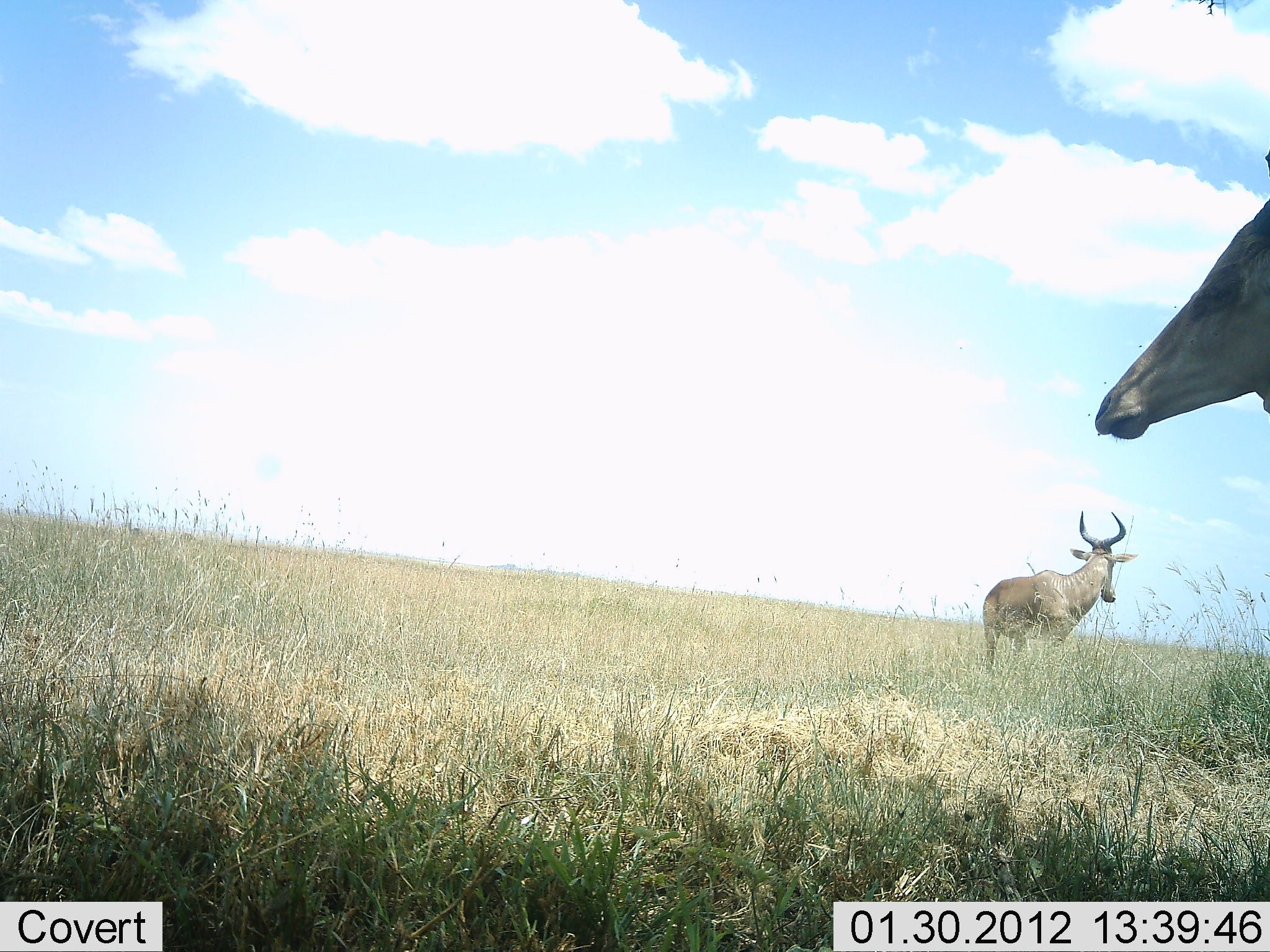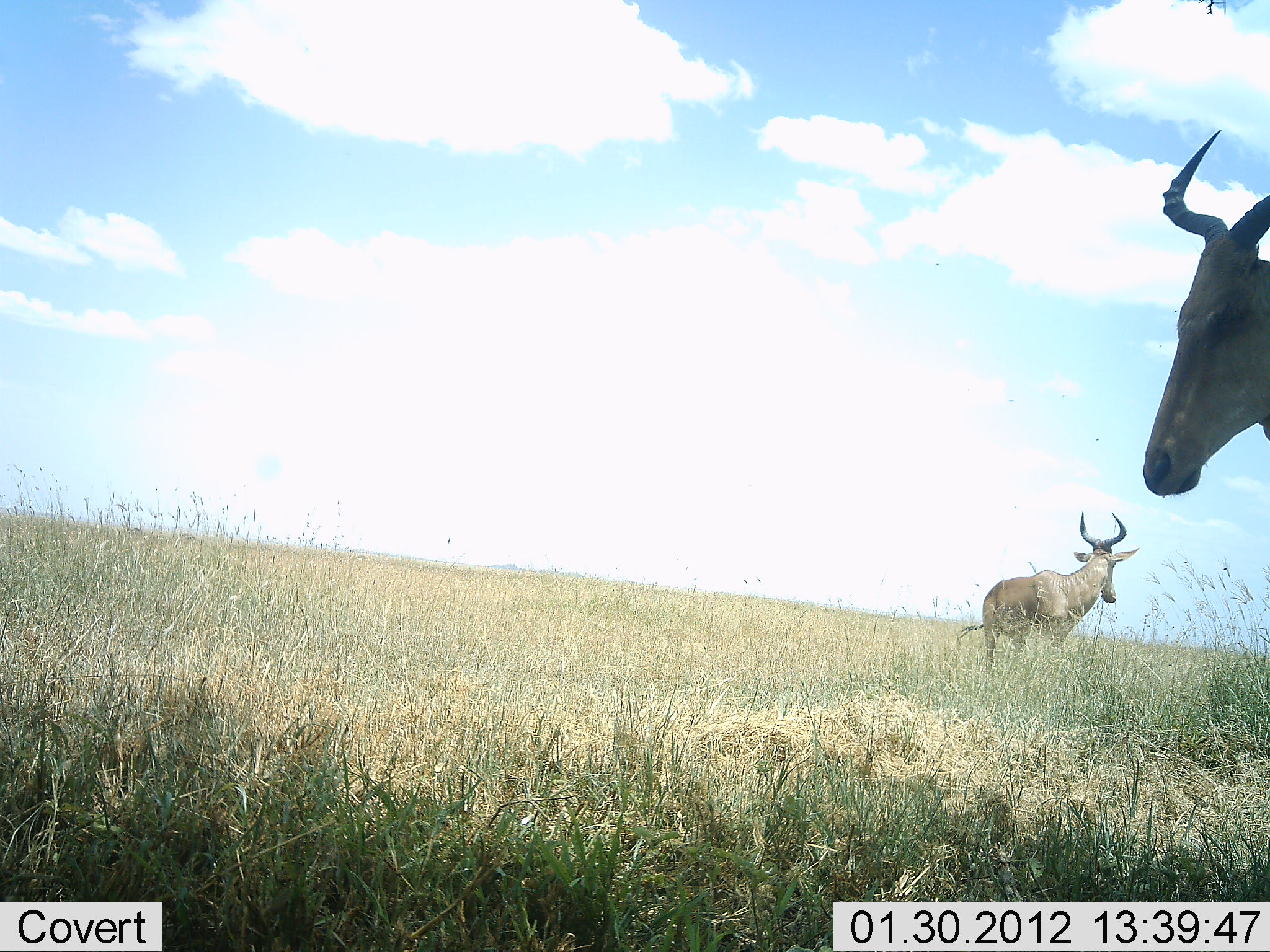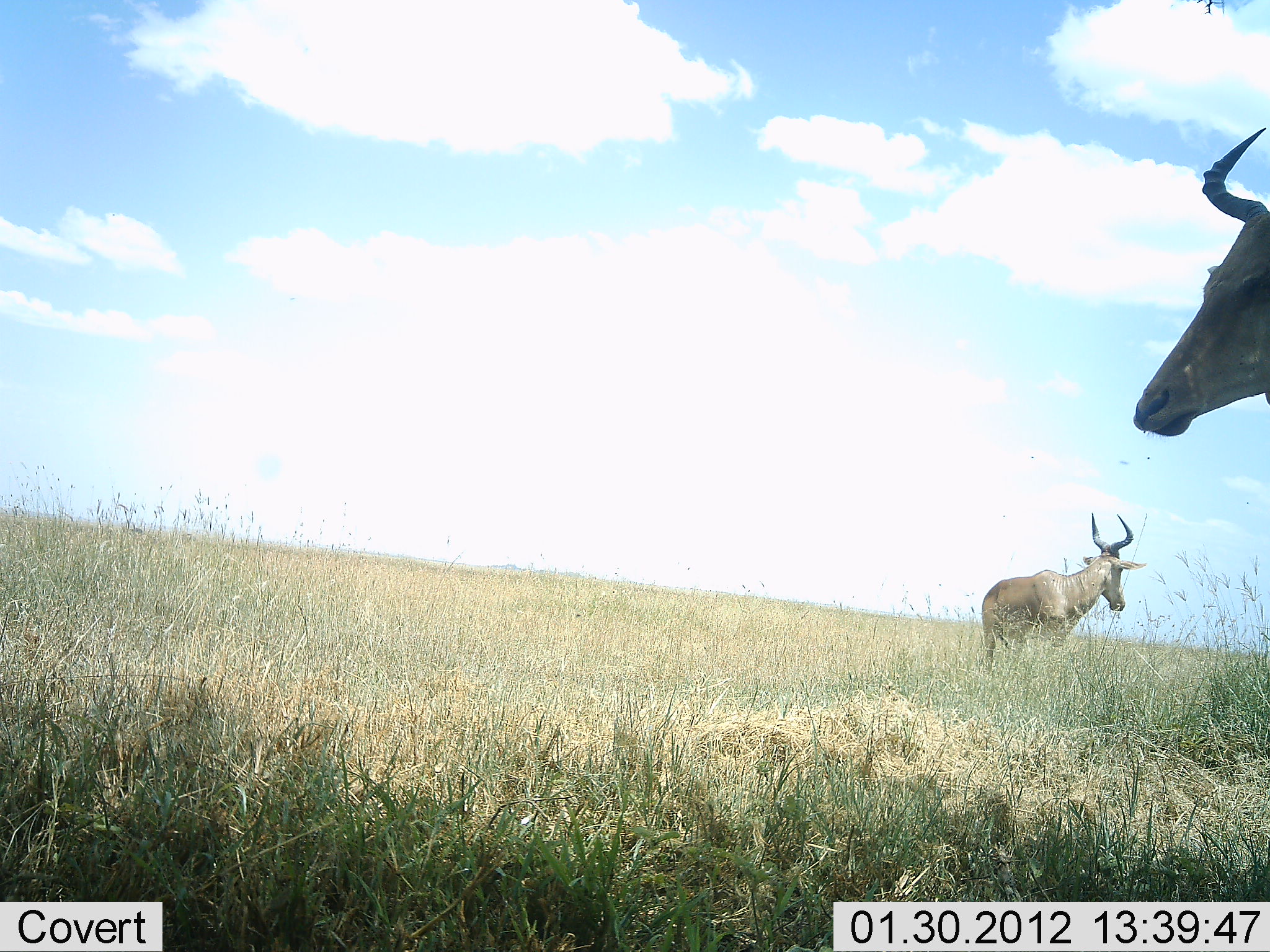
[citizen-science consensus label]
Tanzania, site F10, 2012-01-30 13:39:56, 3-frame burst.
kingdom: Animalia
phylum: Chordata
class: Mammalia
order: Artiodactyla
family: Bovidae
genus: Alcelaphus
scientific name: Alcelaphus buselaphus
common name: hartebeest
Hartebeest (Alcelaphus buselaphus), count 2. Behavior (volunteer vote fractions): standing 100%, resting 0%, moving 0%, interacting 0%. Young present (vote fraction): 0%. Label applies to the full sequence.